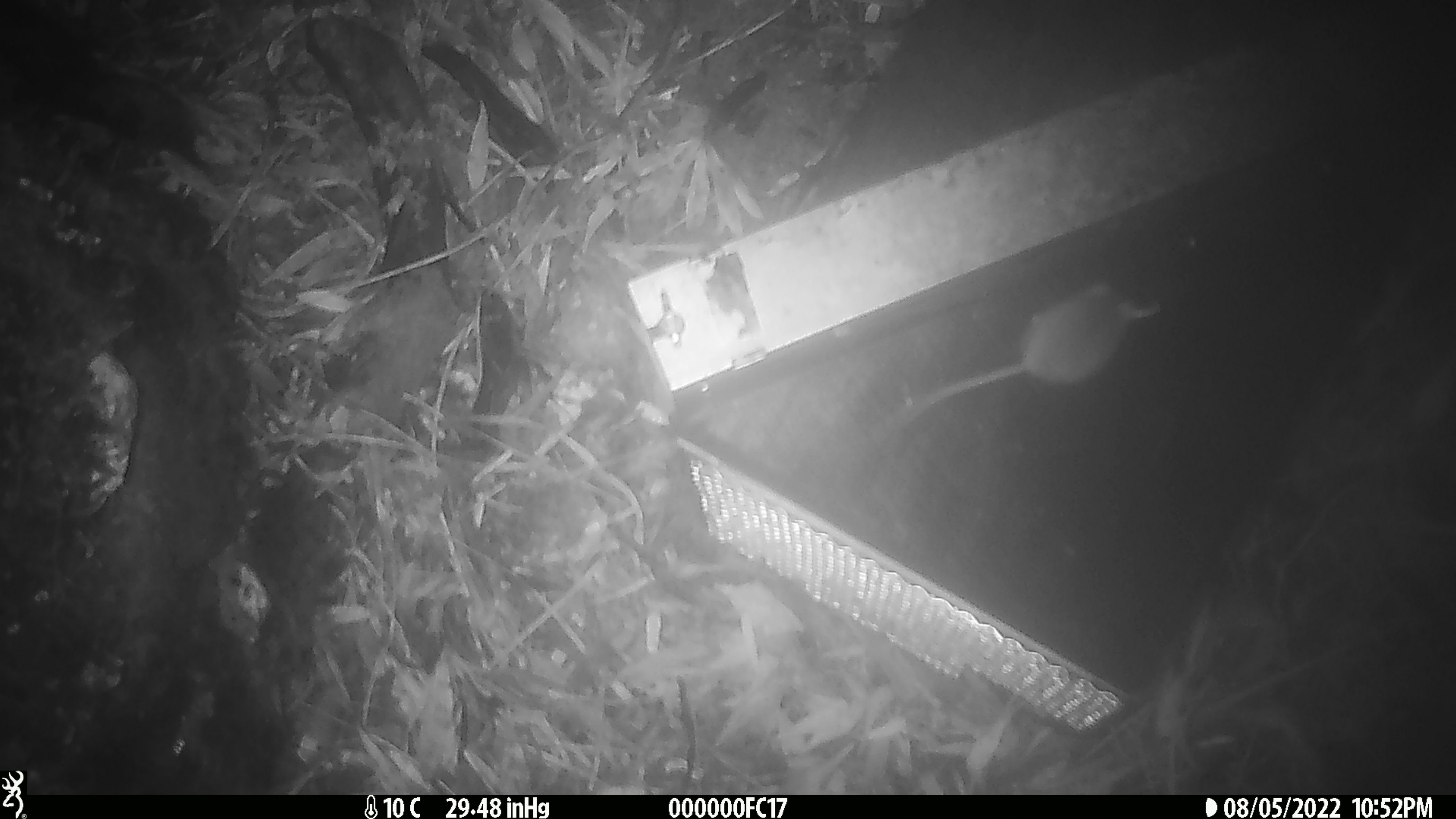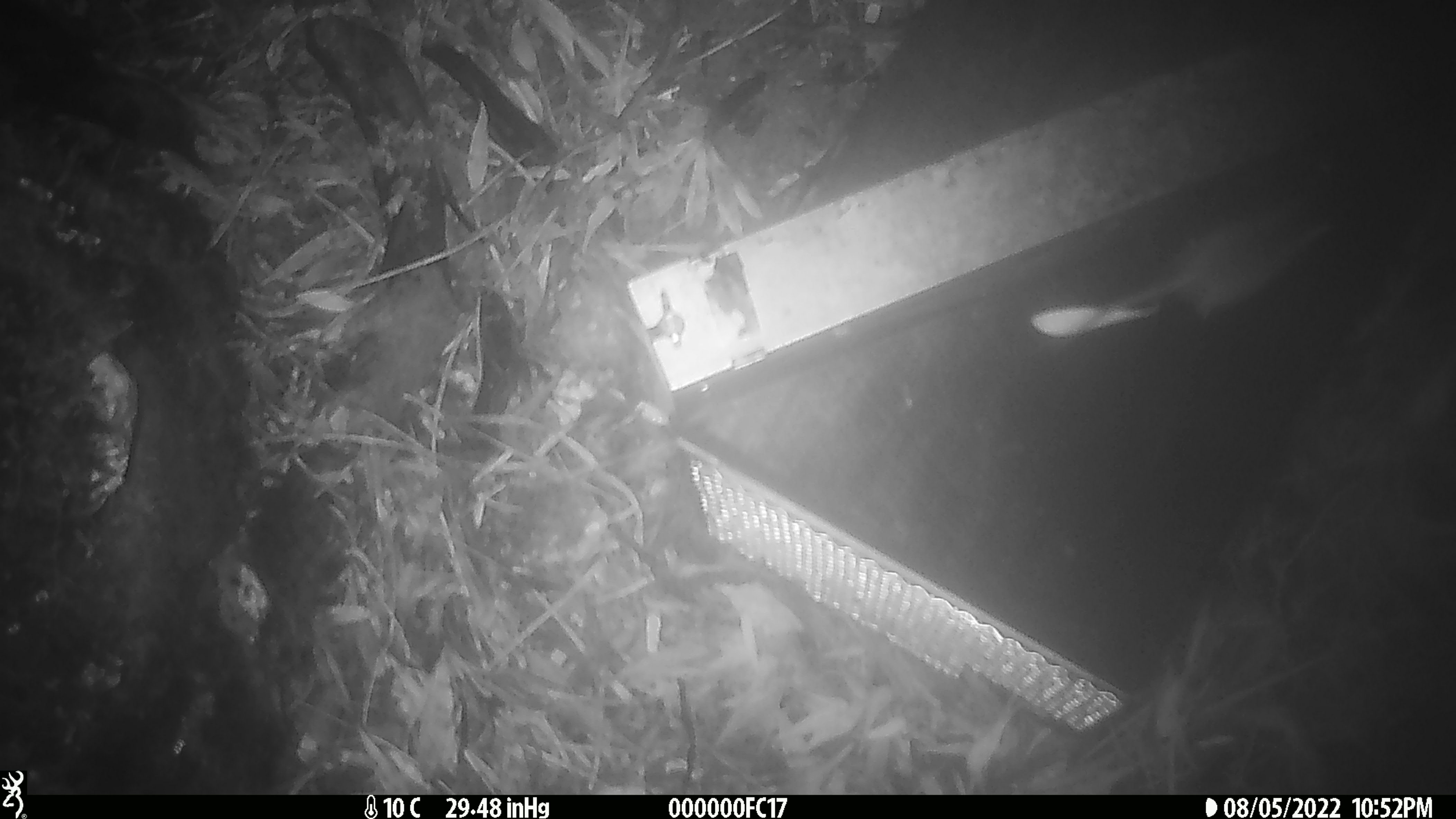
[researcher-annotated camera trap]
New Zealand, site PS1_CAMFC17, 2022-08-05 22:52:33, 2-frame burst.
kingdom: Animalia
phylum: Chordata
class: Mammalia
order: Rodentia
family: Muridae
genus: Mus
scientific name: Mus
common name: mouse